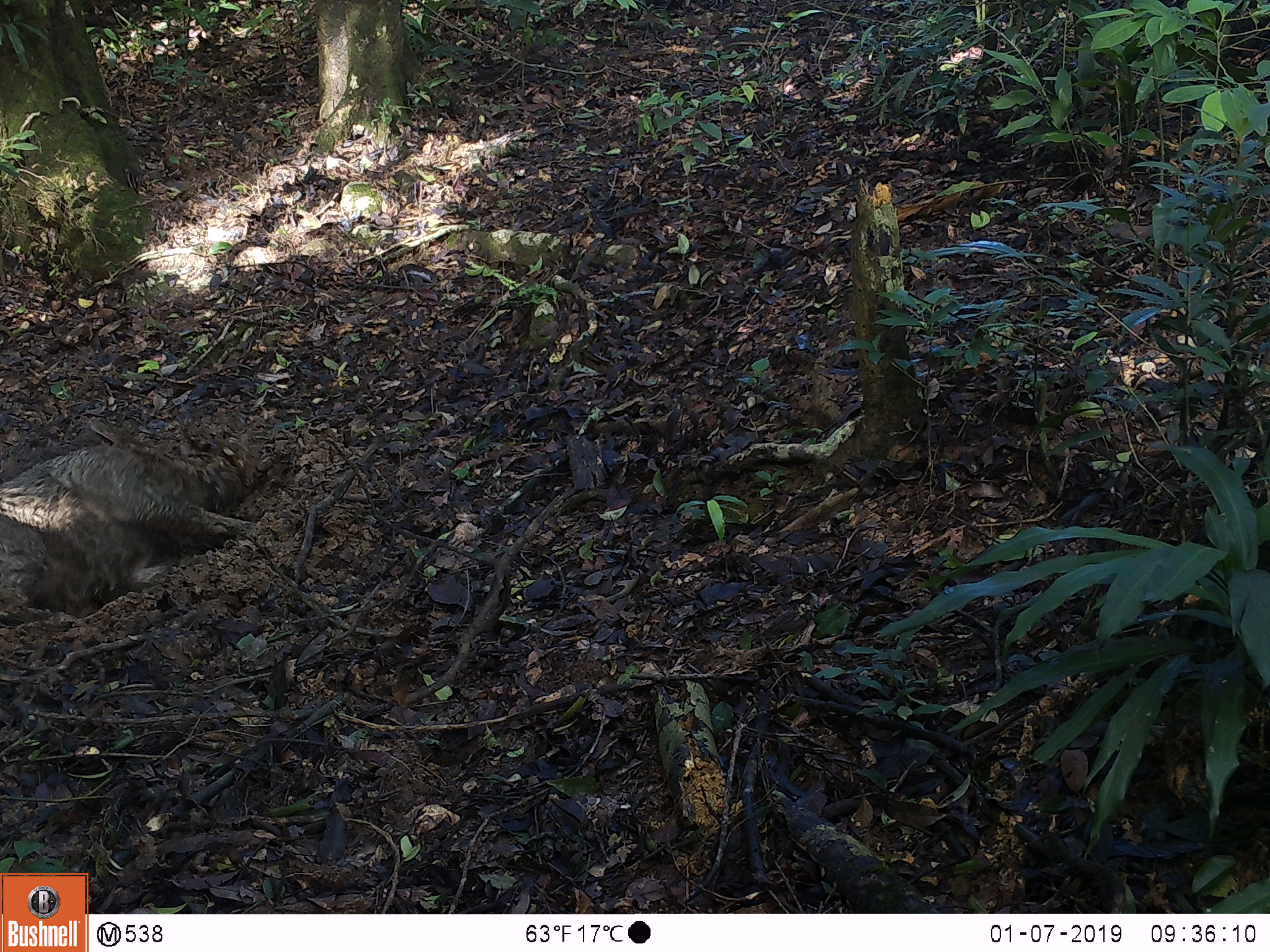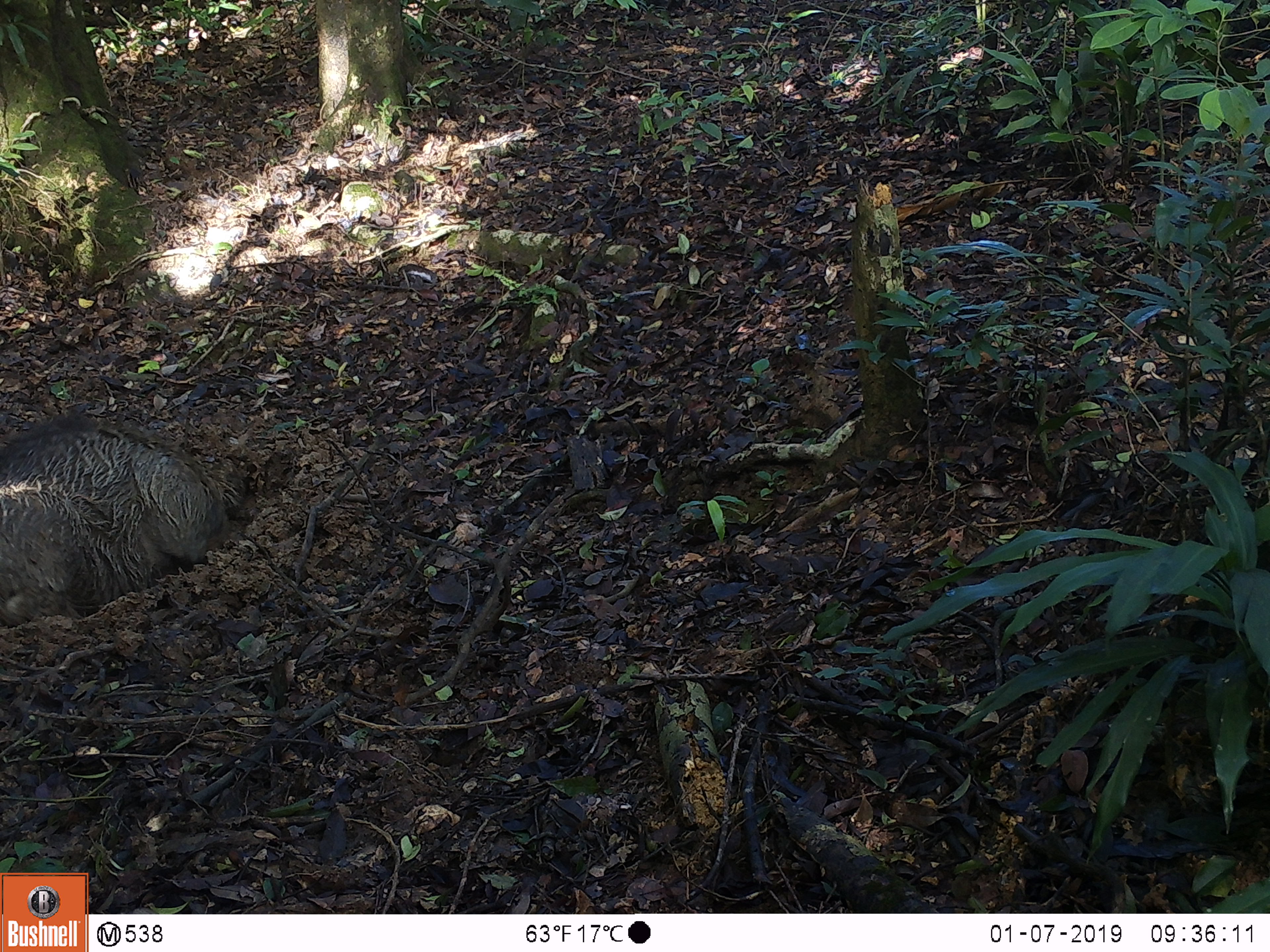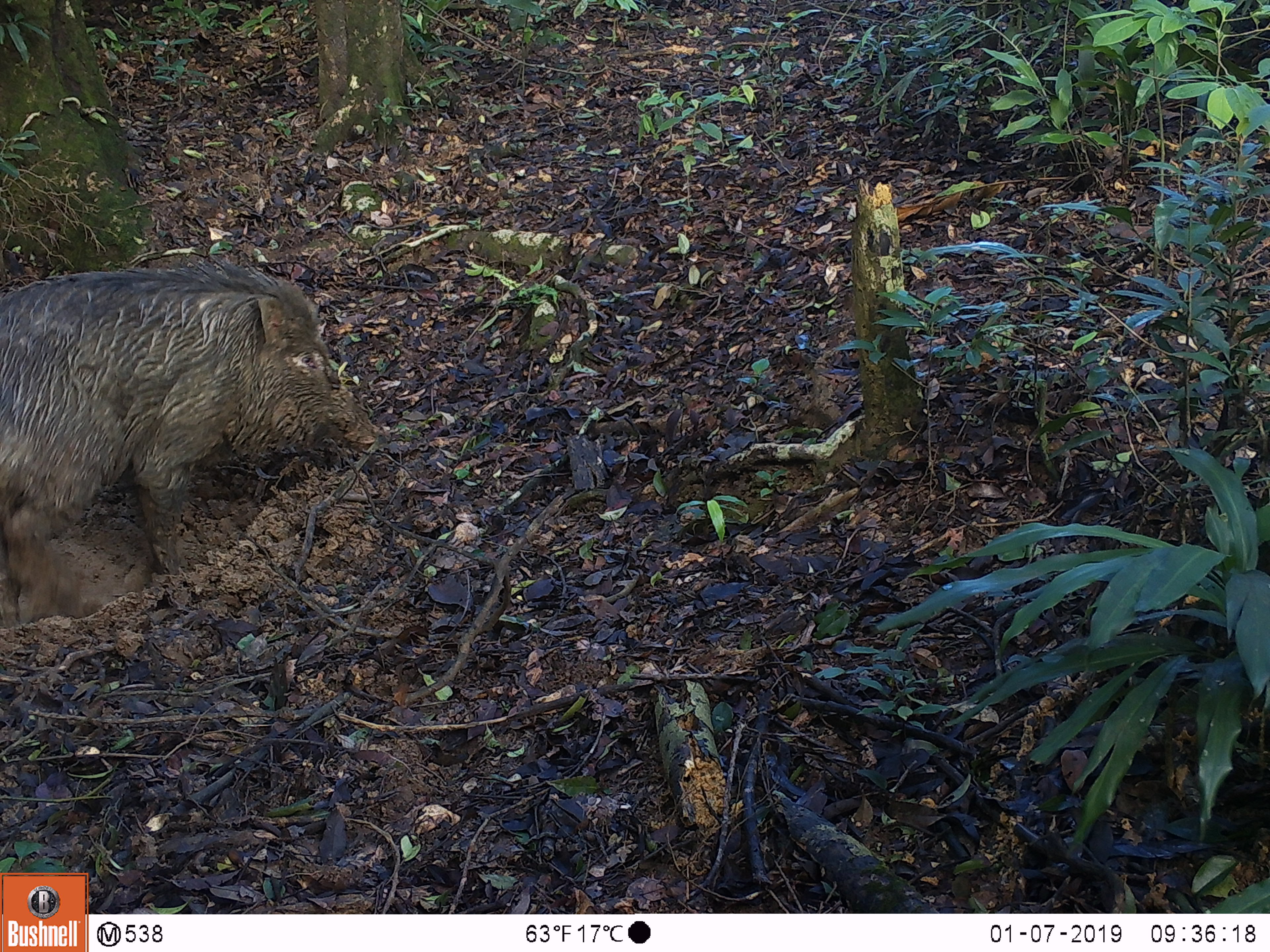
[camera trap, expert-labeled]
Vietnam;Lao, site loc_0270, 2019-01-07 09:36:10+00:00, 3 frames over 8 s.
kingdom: Animalia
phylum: Chordata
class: Mammalia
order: Artiodactyla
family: Suidae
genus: Sus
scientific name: Sus scrofa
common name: eurasian wild pig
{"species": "eurasian wild pig (Sus scrofa)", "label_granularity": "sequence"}